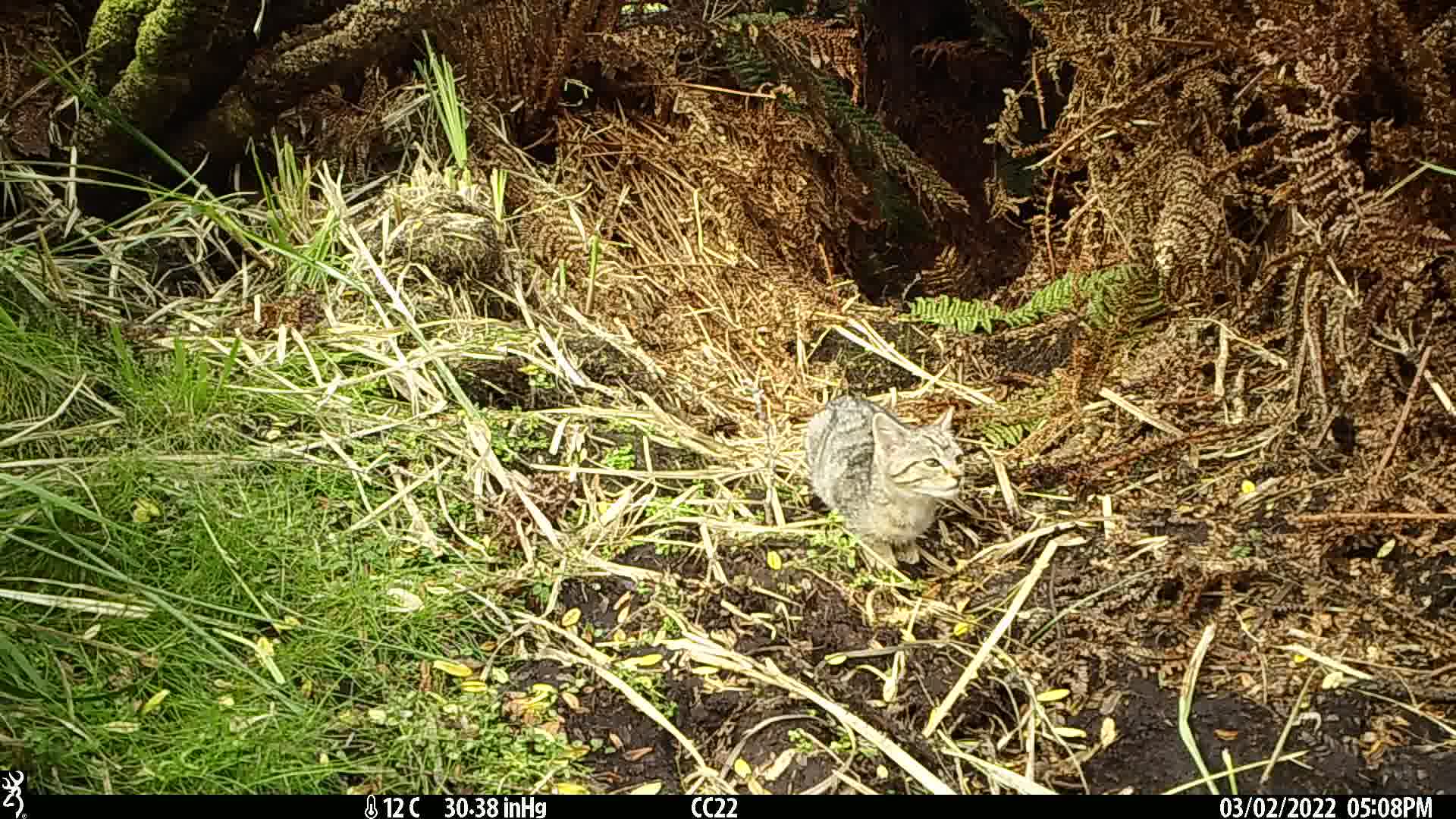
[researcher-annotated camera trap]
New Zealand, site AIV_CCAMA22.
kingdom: Animalia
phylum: Chordata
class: Mammalia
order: Carnivora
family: Felidae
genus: Felis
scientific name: Felis catus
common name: domestic cat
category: cat